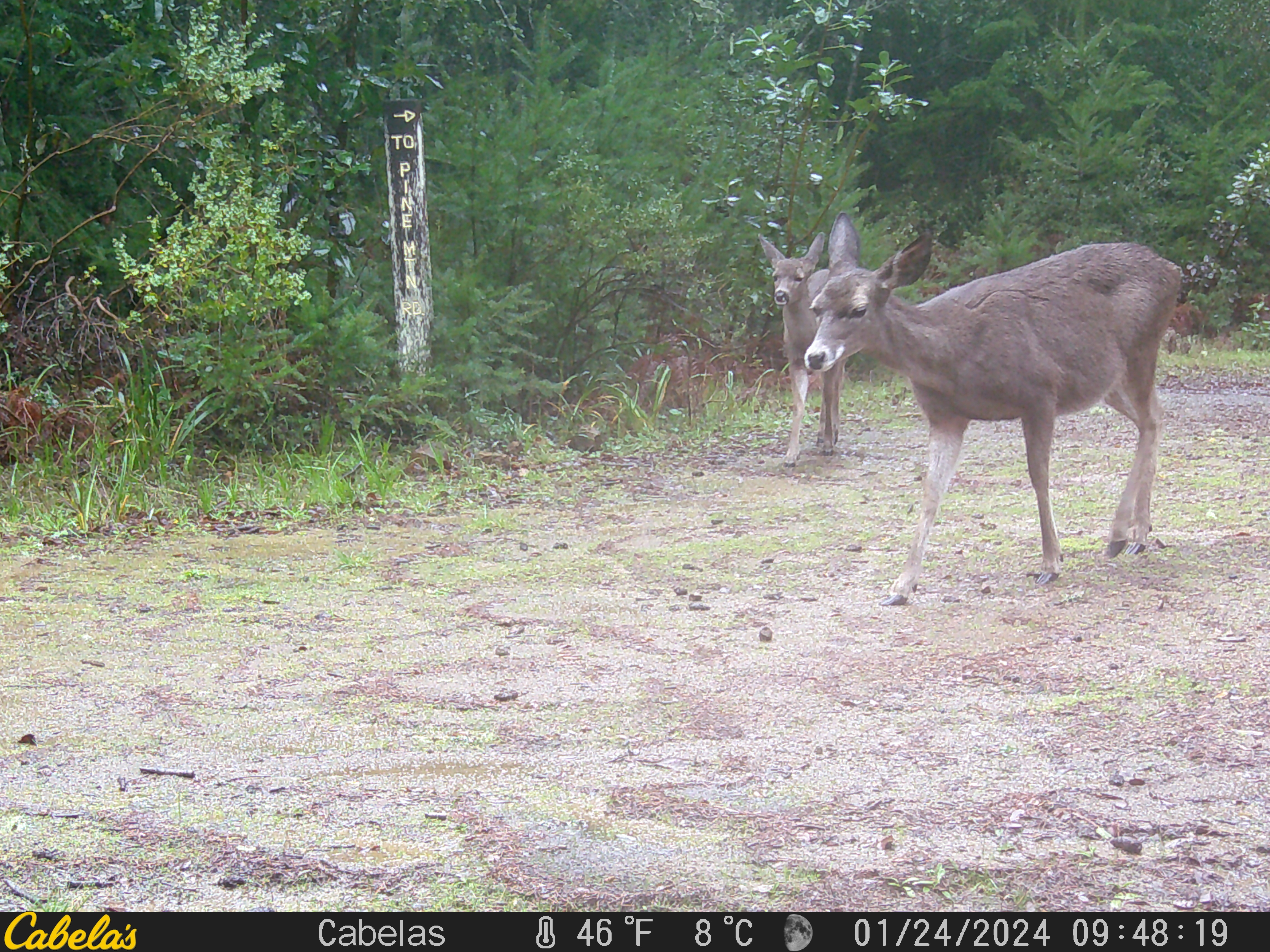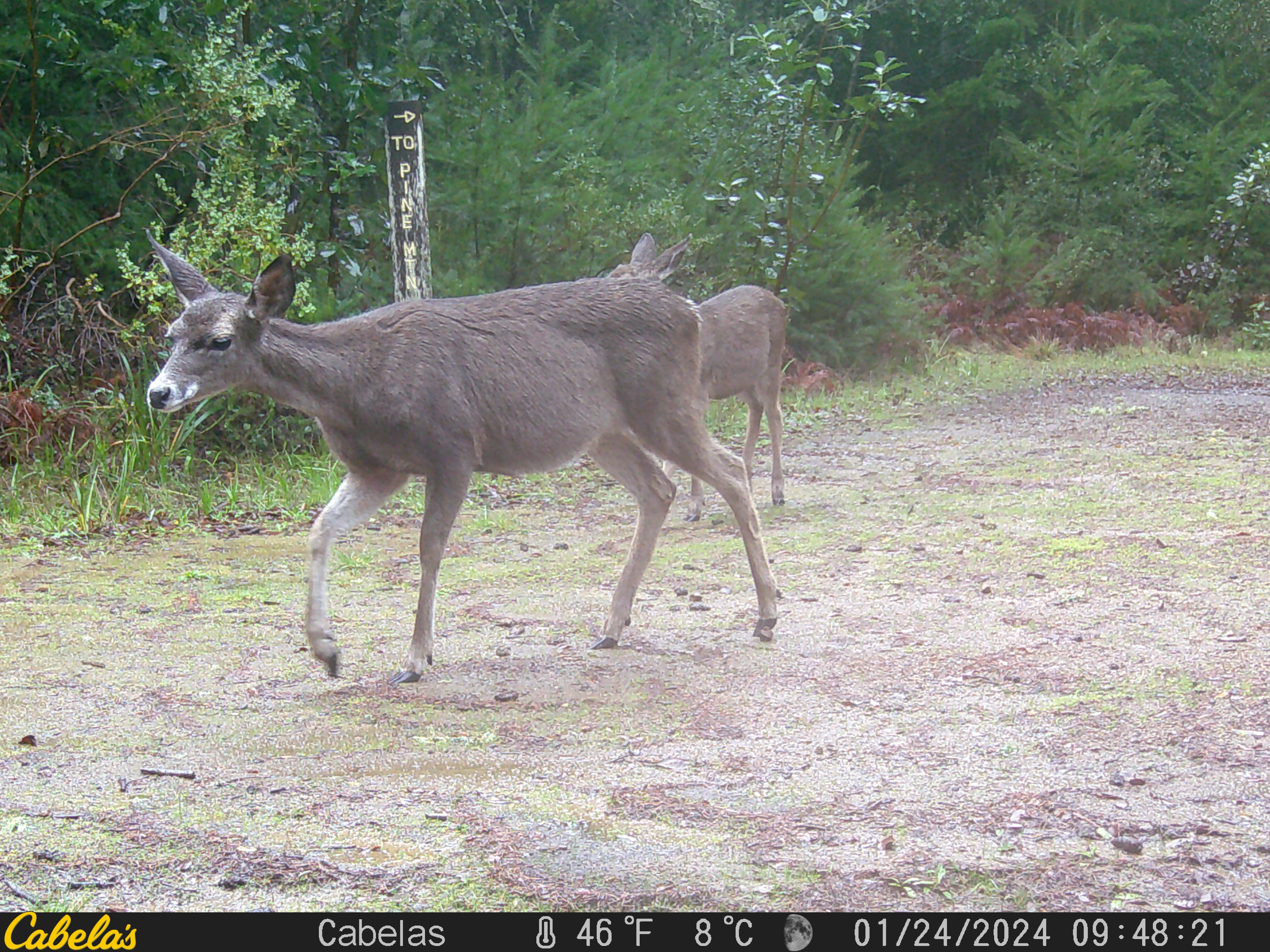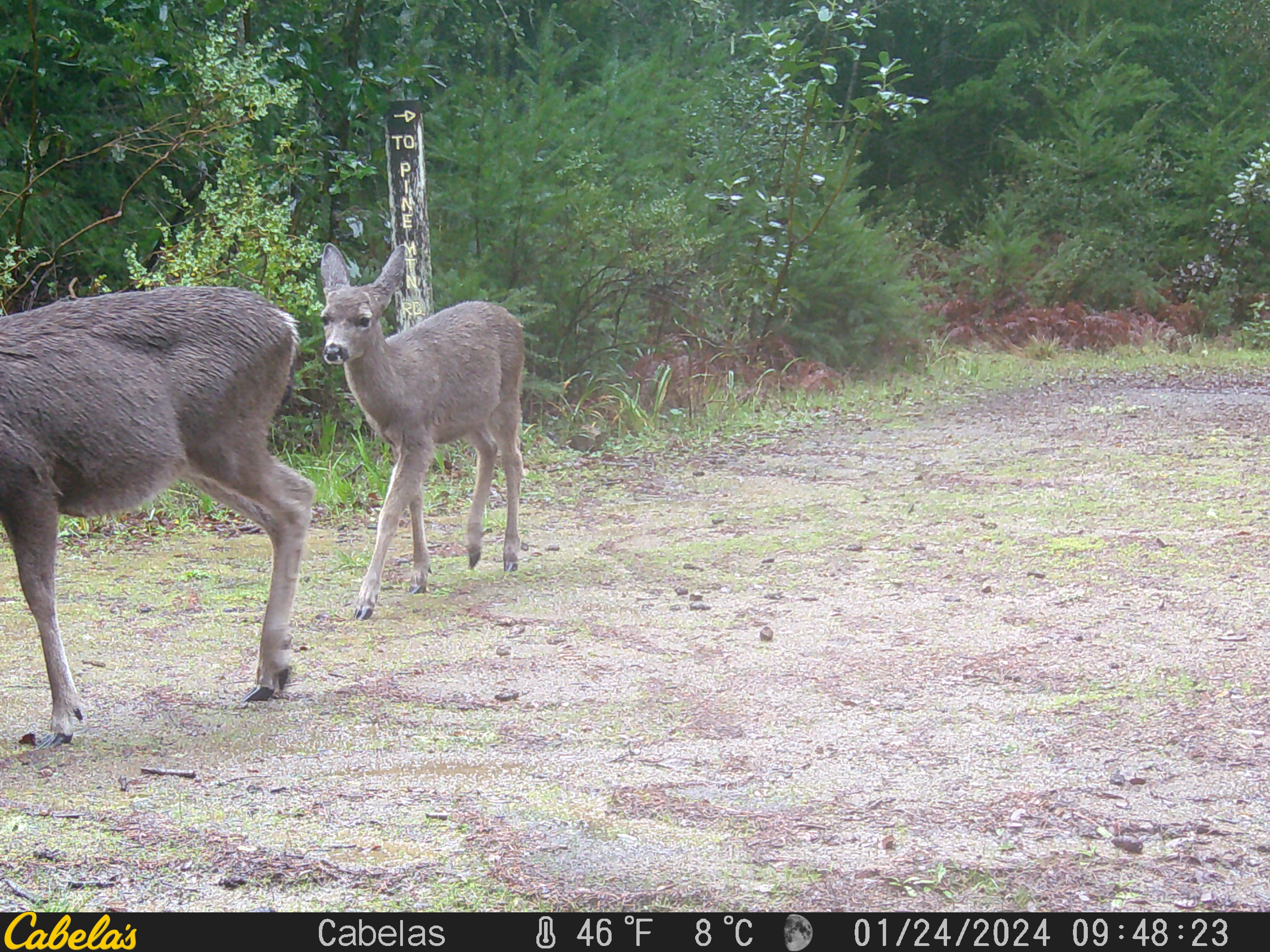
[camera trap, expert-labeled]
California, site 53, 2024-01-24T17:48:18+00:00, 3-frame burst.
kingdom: Animalia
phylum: Chordata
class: Mammalia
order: Artiodactyla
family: Cervidae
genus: Odocoileus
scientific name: Odocoileus hemionus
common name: mule deer